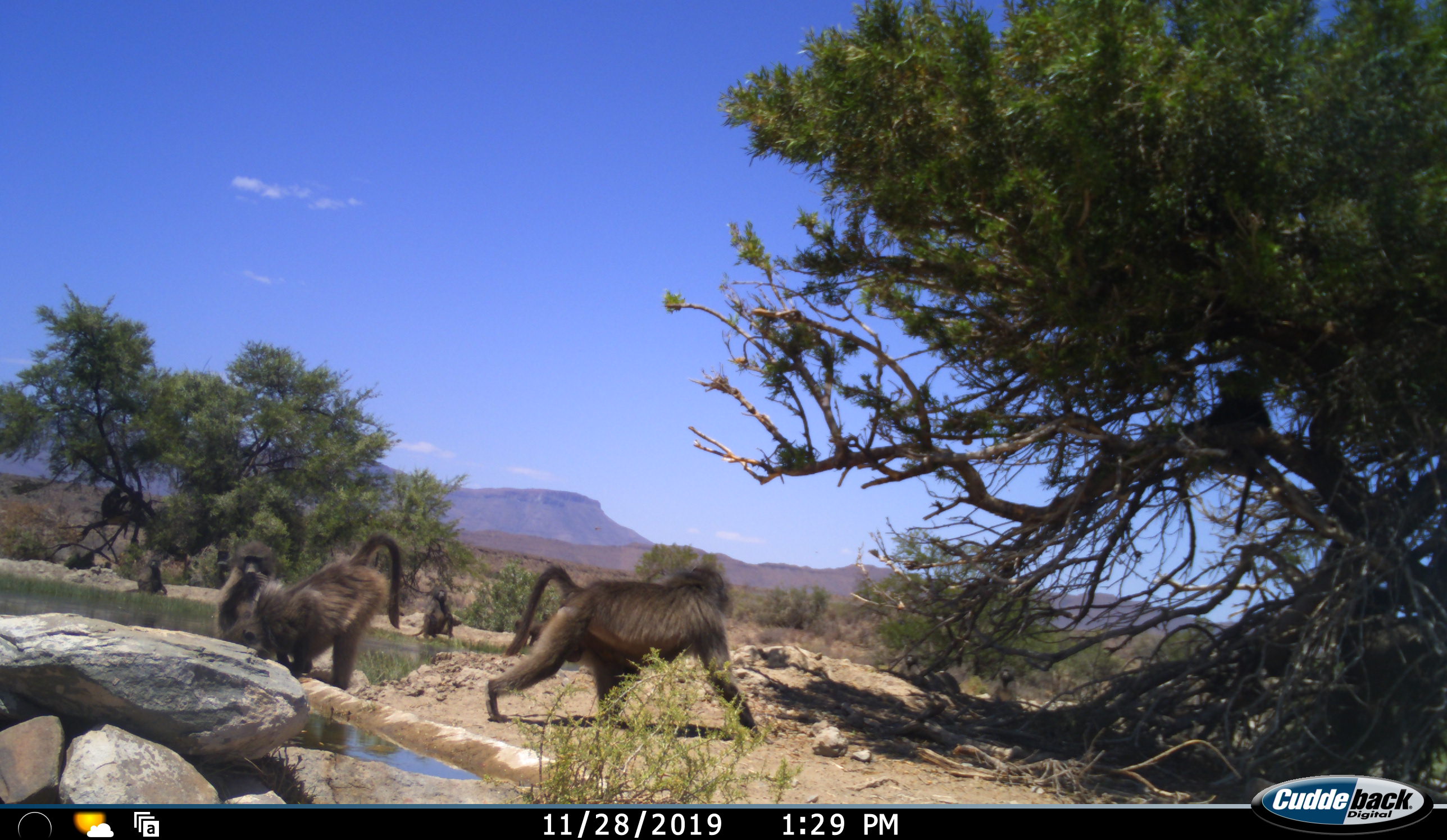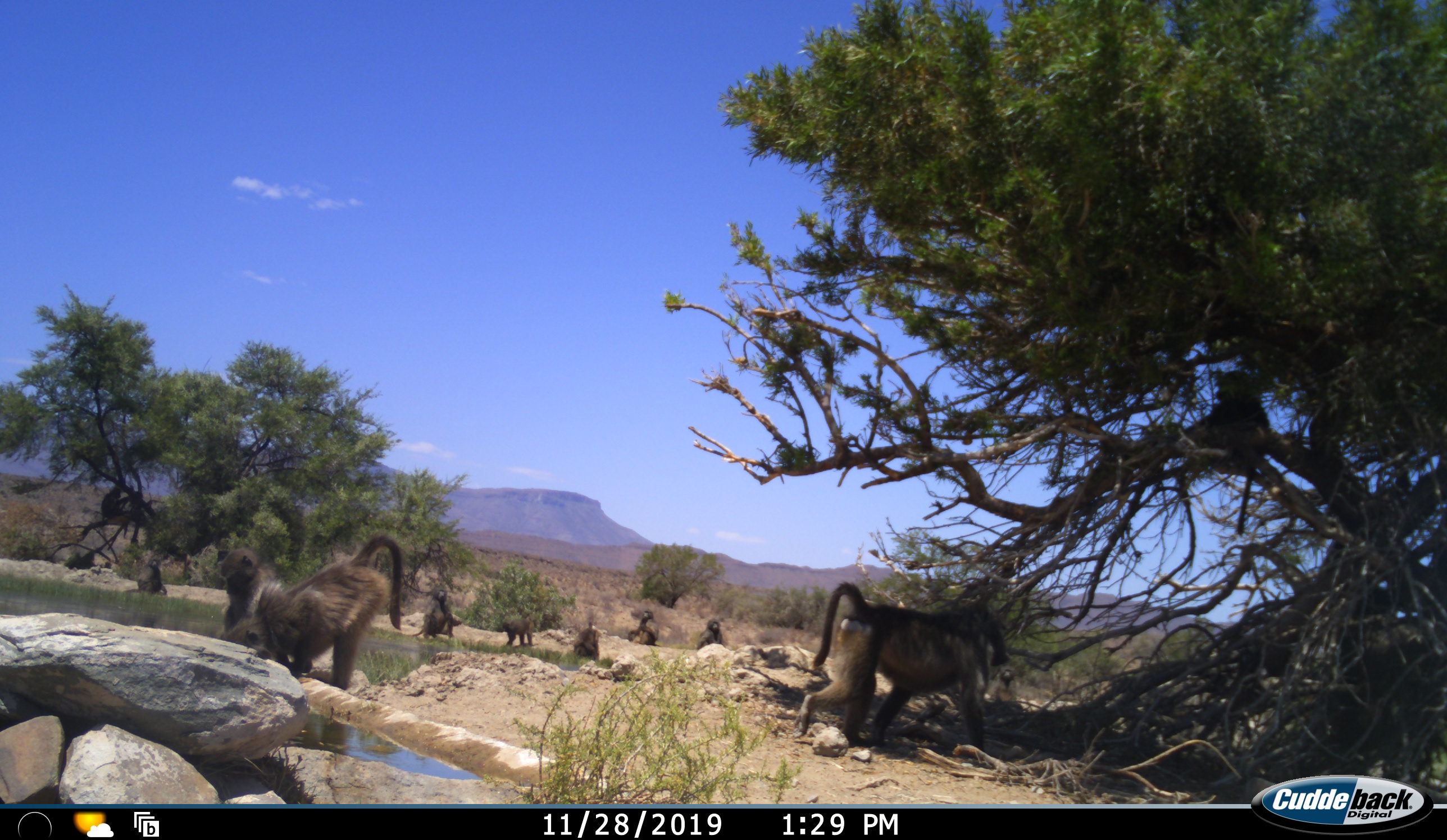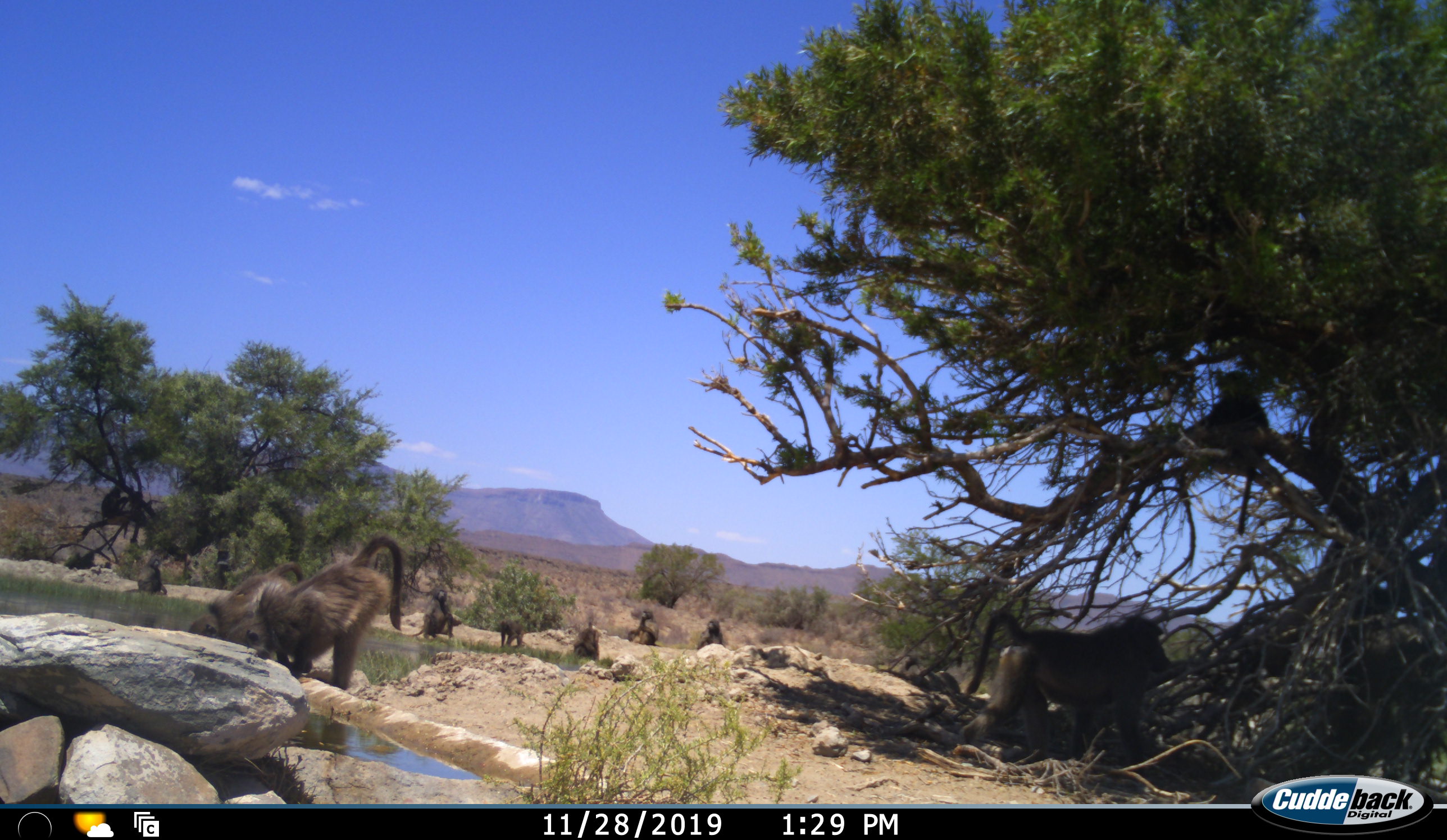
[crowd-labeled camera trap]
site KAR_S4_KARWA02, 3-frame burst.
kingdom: Animalia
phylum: Chordata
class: Mammalia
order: Primates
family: Cercopithecidae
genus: Papio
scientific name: Papio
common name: baboon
Baboon (Papio), count 11-50. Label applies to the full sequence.